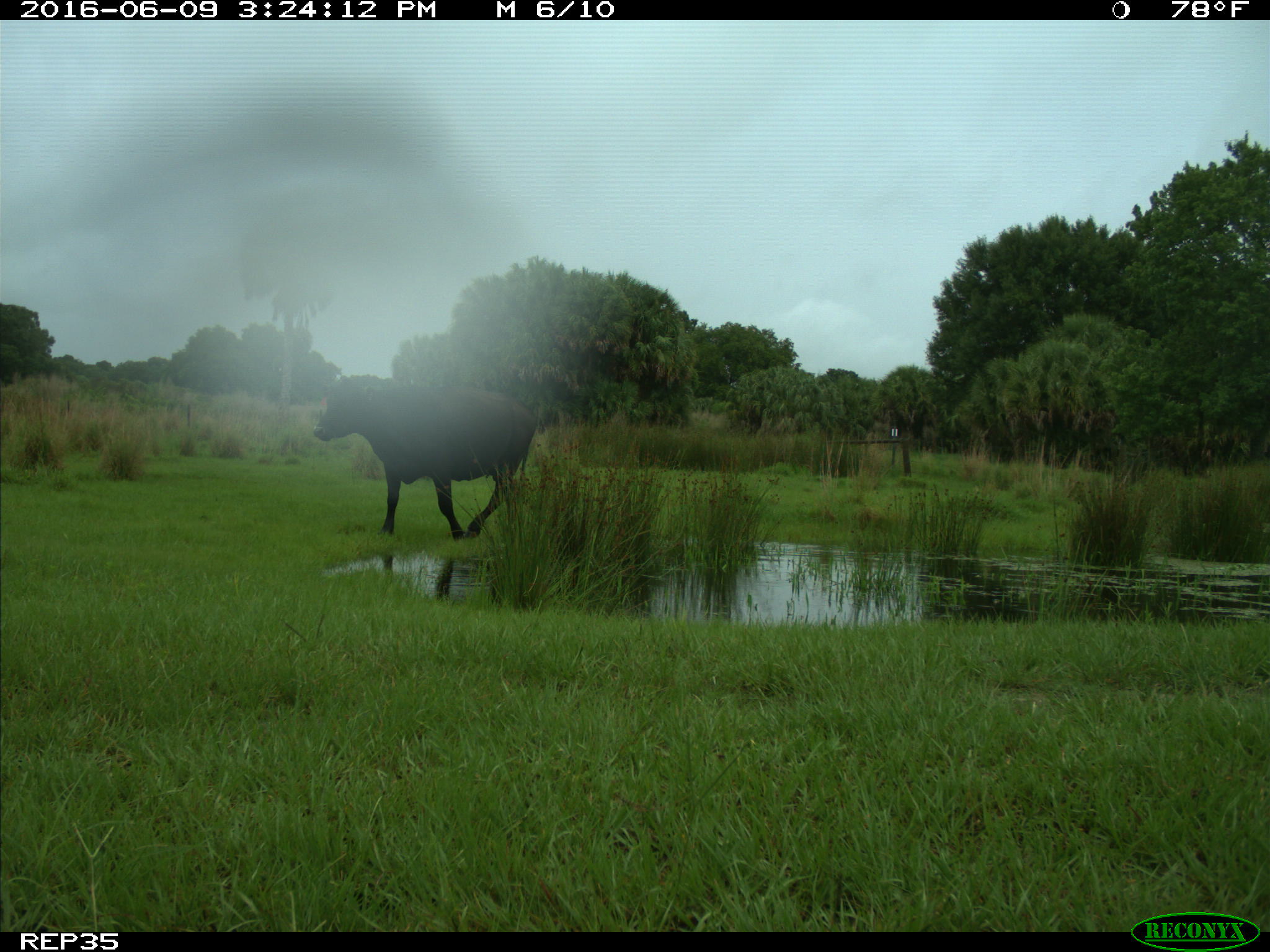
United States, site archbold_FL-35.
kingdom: Animalia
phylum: Chordata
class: Mammalia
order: Artiodactyla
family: Bovidae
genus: Bos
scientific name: Bos taurus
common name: domestic cow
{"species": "Bos taurus (domestic cow)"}